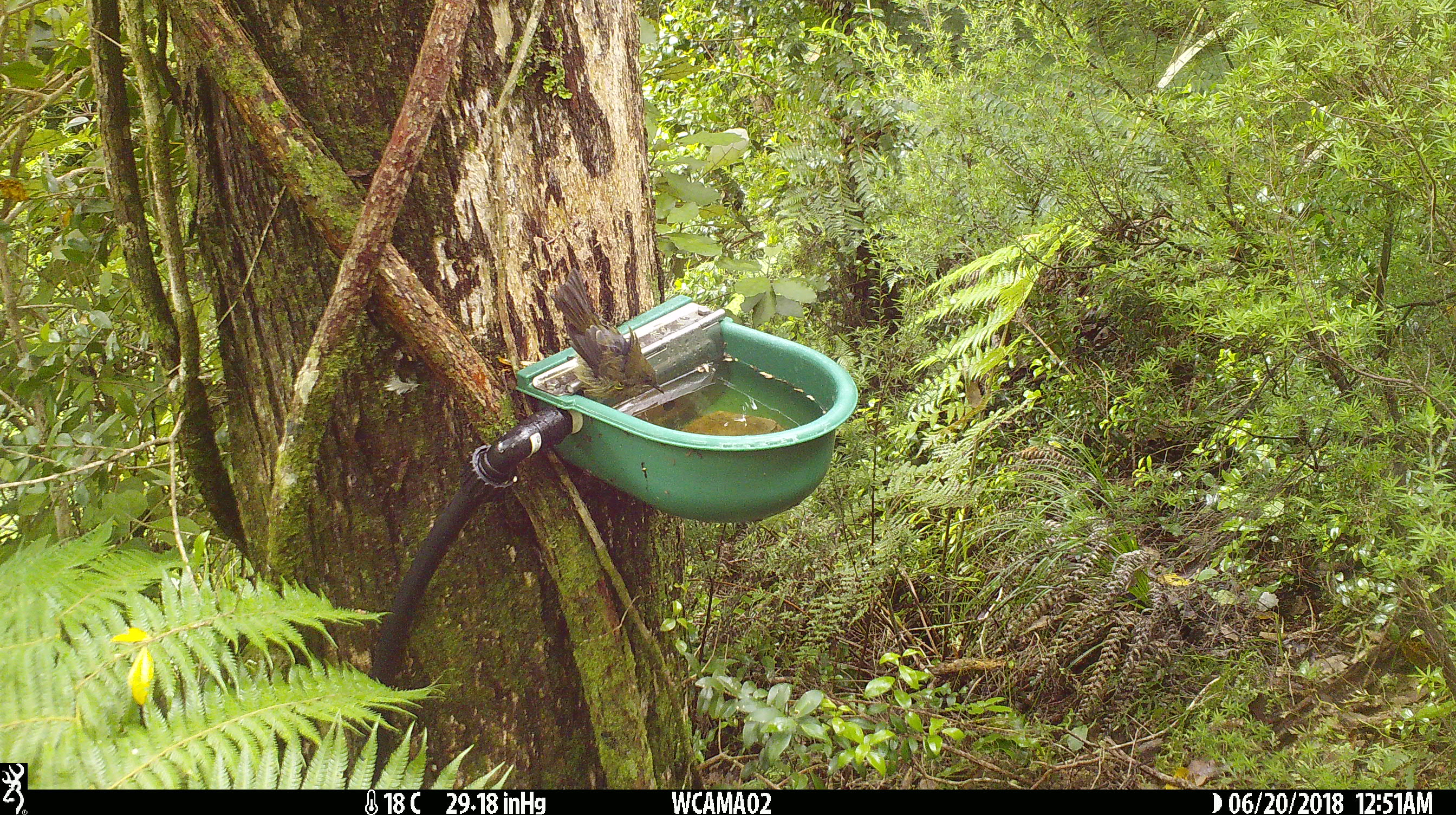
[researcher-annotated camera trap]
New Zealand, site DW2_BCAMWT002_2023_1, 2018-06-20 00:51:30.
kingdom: Animalia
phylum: Chordata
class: Aves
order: Passeriformes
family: Meliphagidae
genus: Anthornis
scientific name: Anthornis melanura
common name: new zealand bellbird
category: bellbird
Bellbird (new zealand bellbird) (Anthornis melanura).